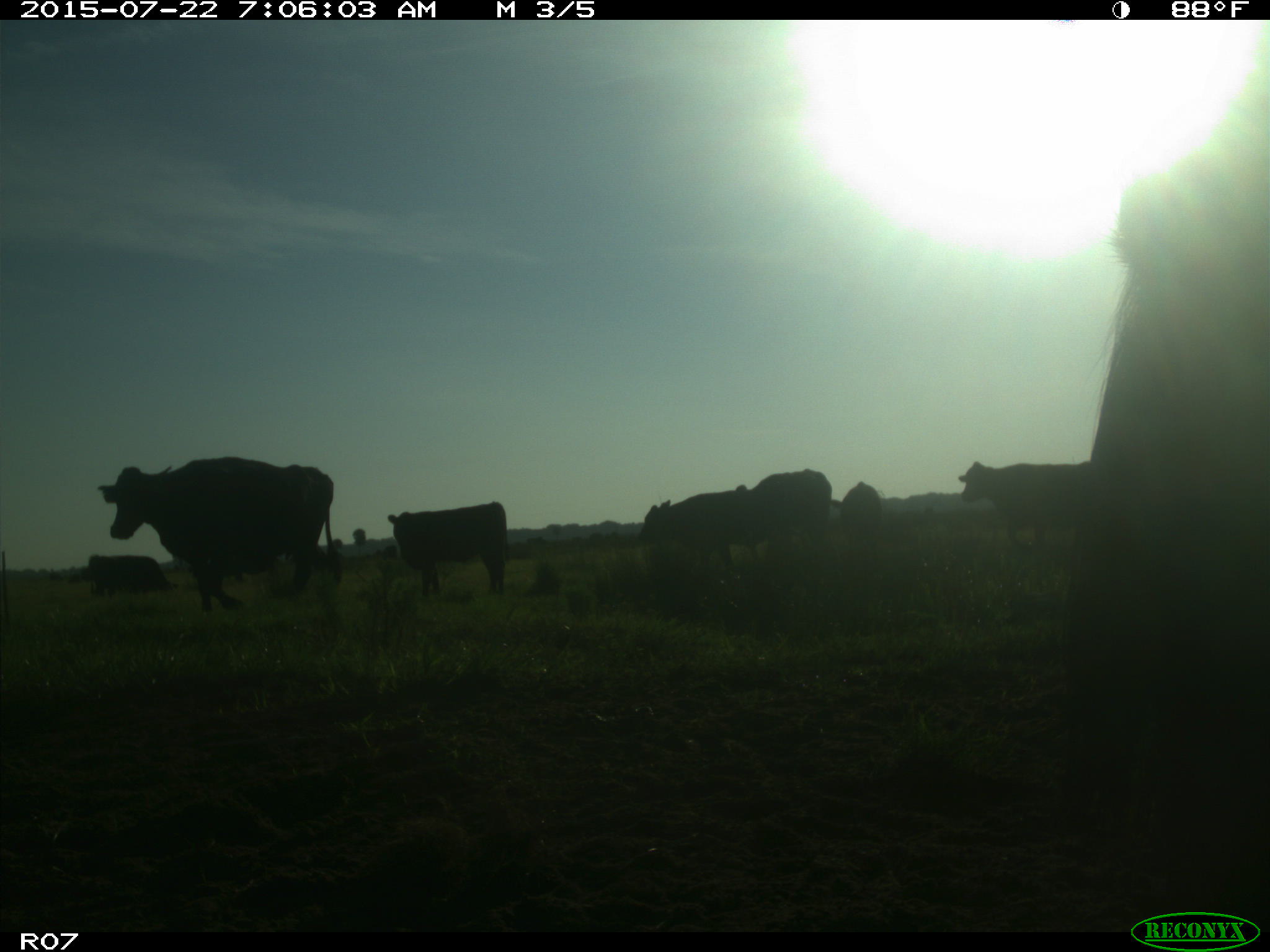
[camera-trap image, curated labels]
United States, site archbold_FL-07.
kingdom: Animalia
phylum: Chordata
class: Mammalia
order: Artiodactyla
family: Cervidae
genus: Odocoileus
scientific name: Odocoileus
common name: deer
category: unidentified deer